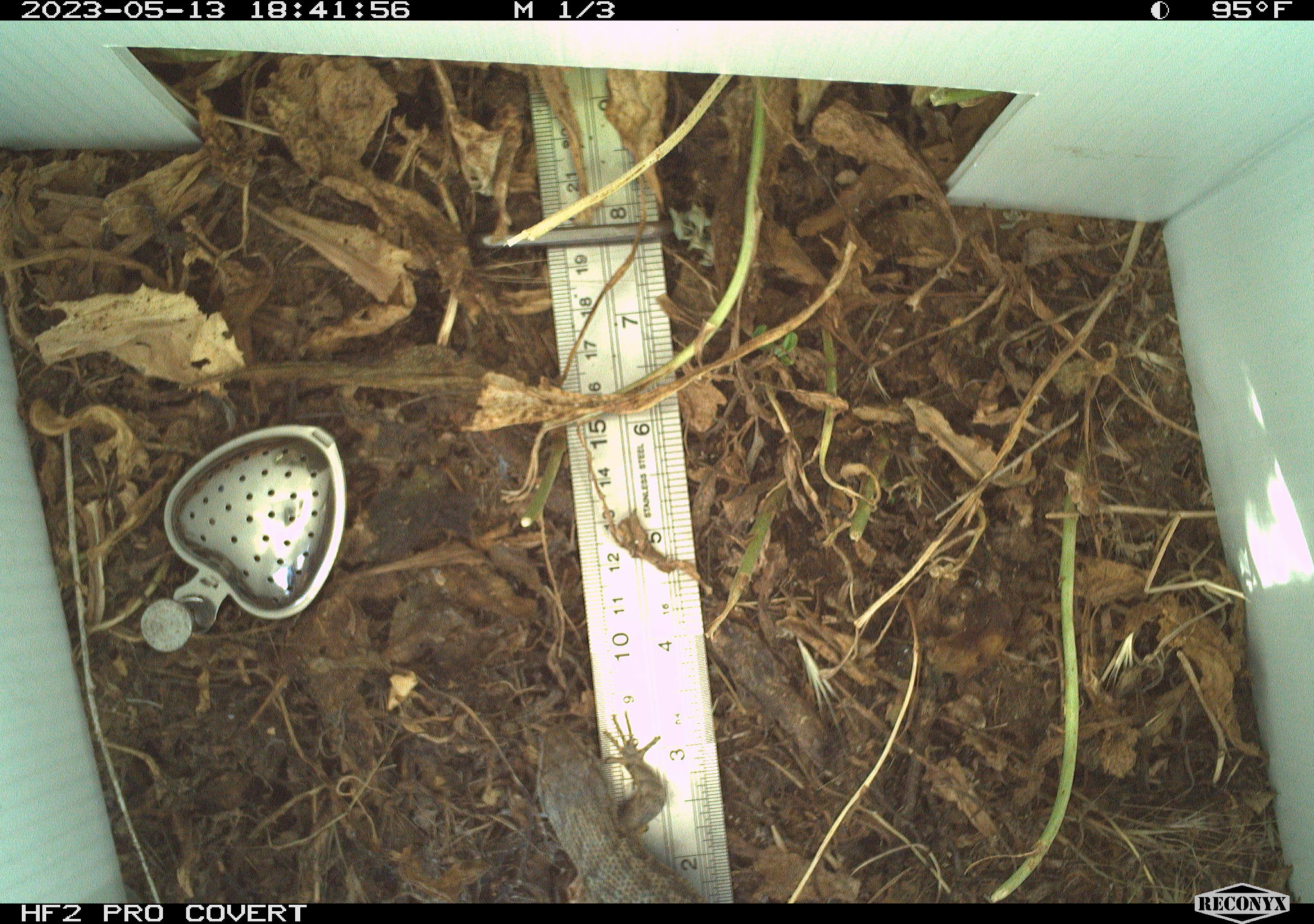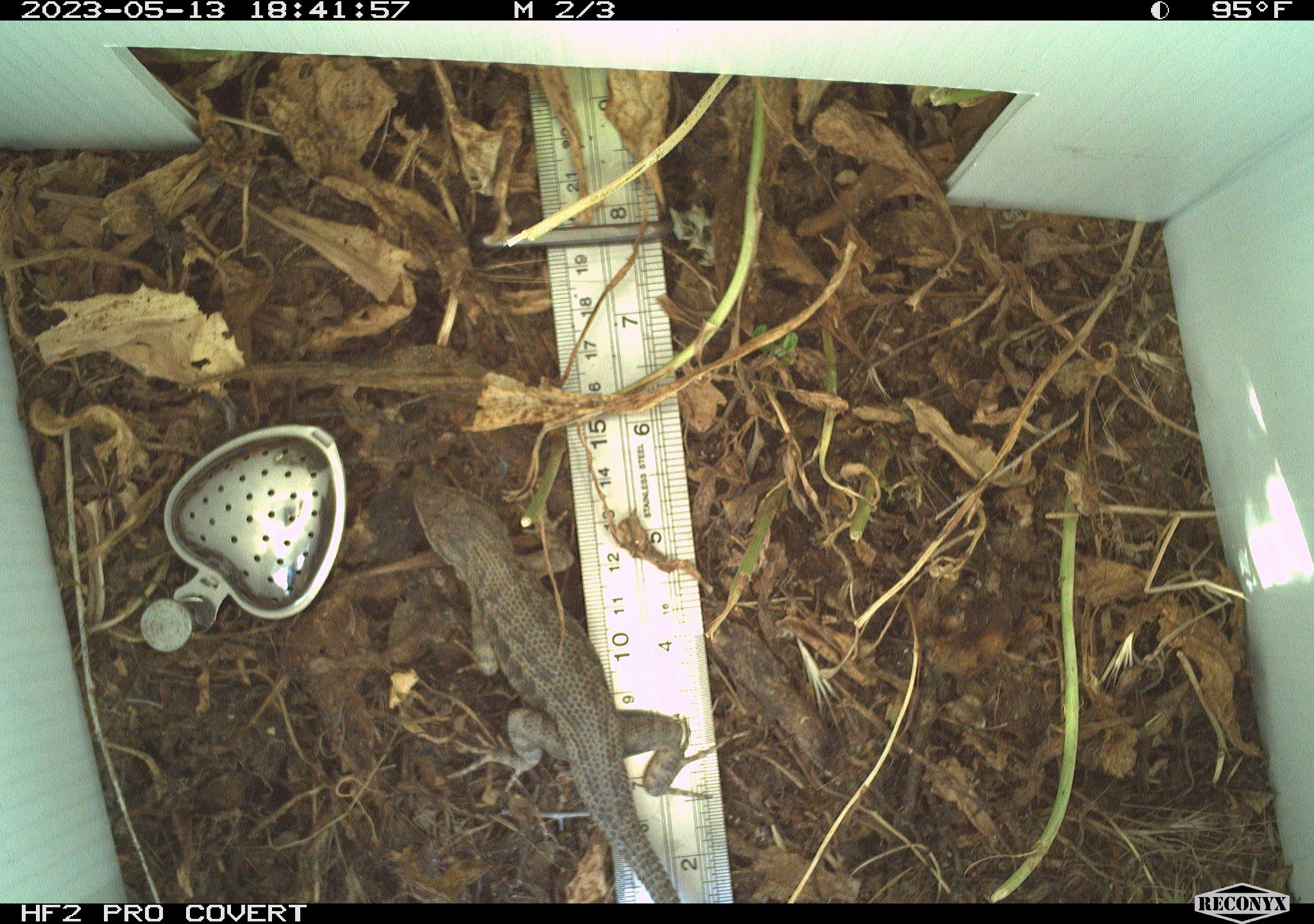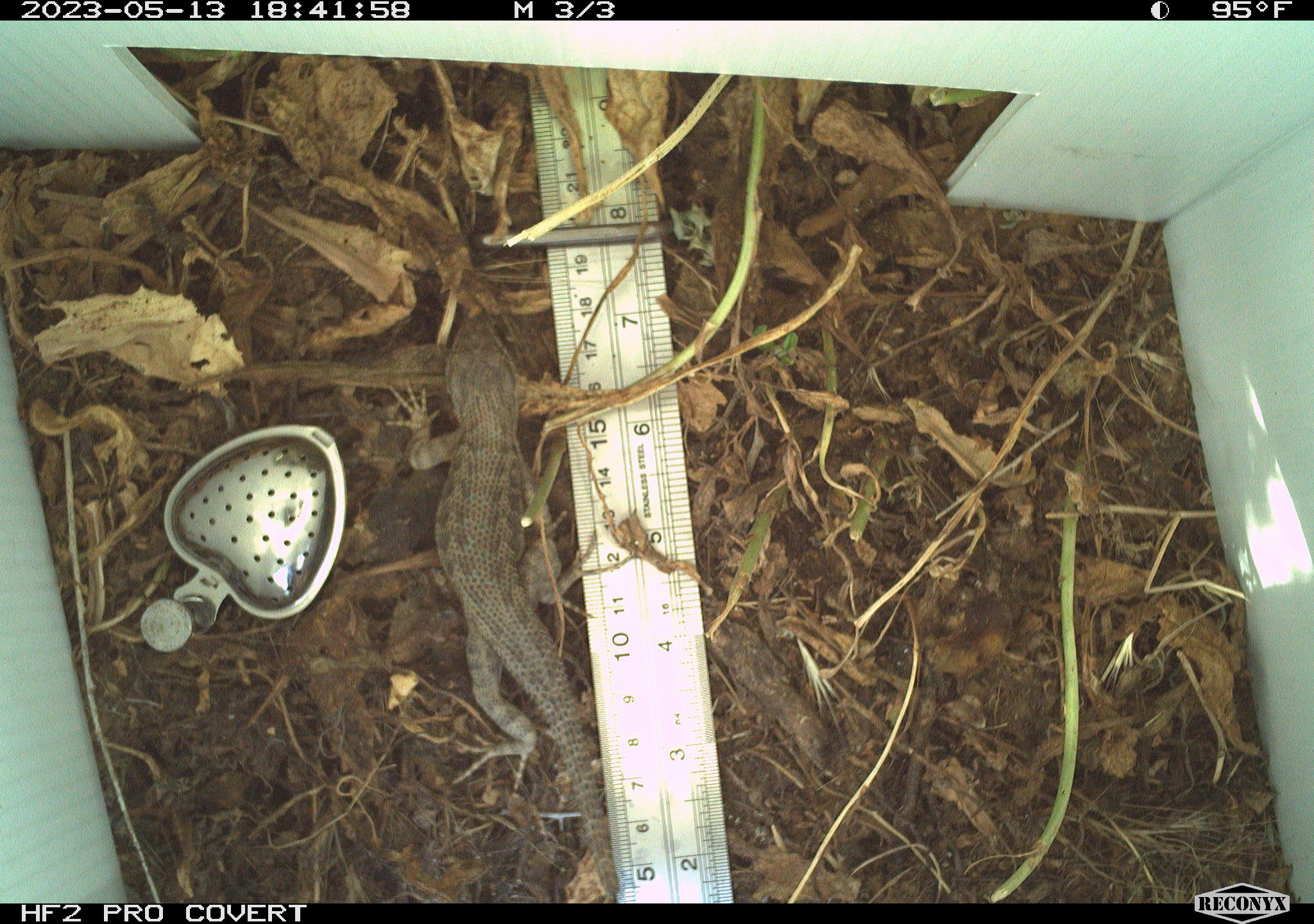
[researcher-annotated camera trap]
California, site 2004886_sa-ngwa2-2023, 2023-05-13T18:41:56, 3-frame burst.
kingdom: Animalia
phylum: Chordata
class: Reptilia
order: Squamata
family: Phrynosomatidae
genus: Uta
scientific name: Uta stansburiana elegans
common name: western side-blotched lizard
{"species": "western side-blotched lizard (Uta stansburiana elegans)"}